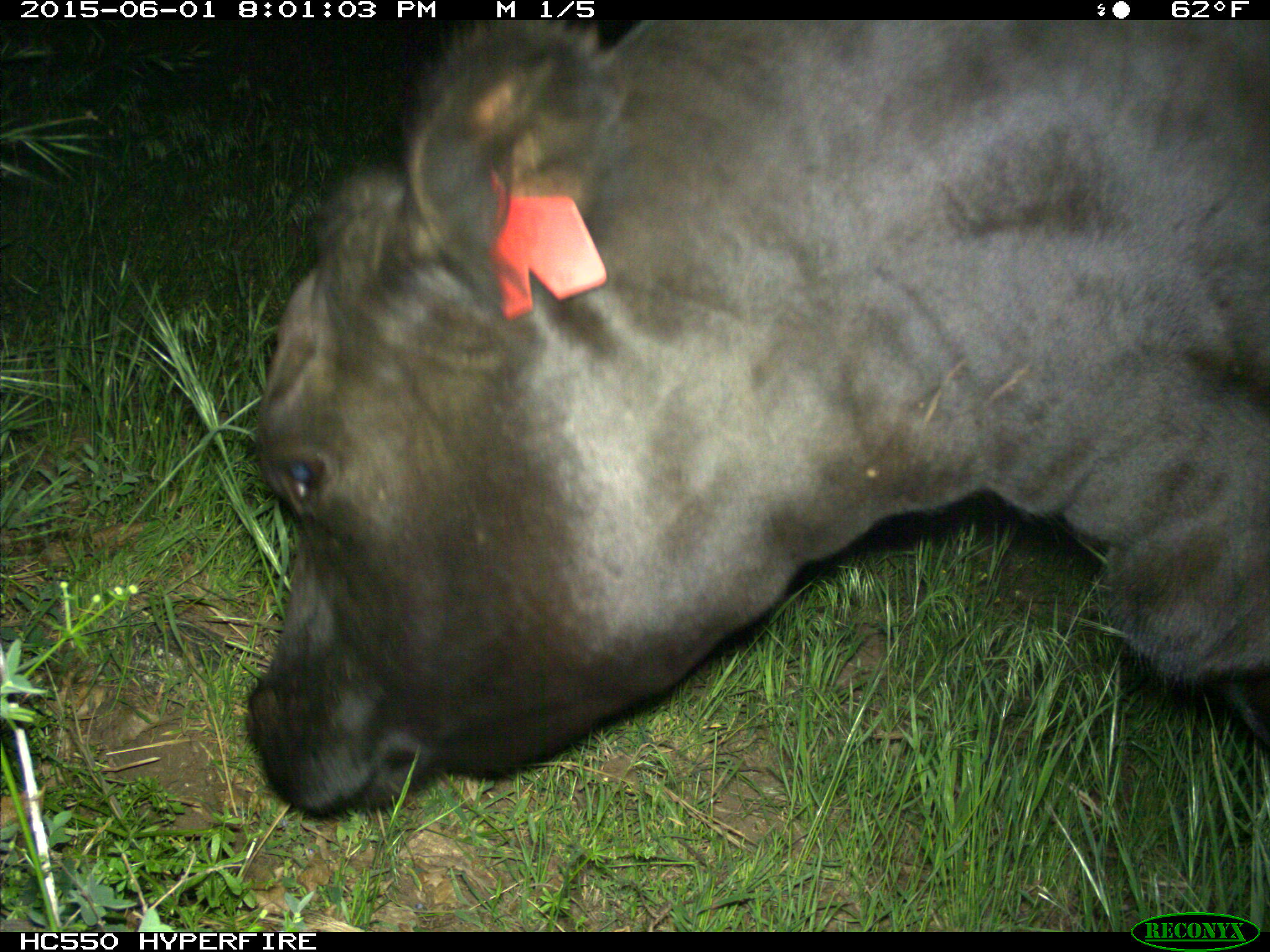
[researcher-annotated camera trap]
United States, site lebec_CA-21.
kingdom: Animalia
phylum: Chordata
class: Mammalia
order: Artiodactyla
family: Bovidae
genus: Bos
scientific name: Bos taurus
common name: domestic cow